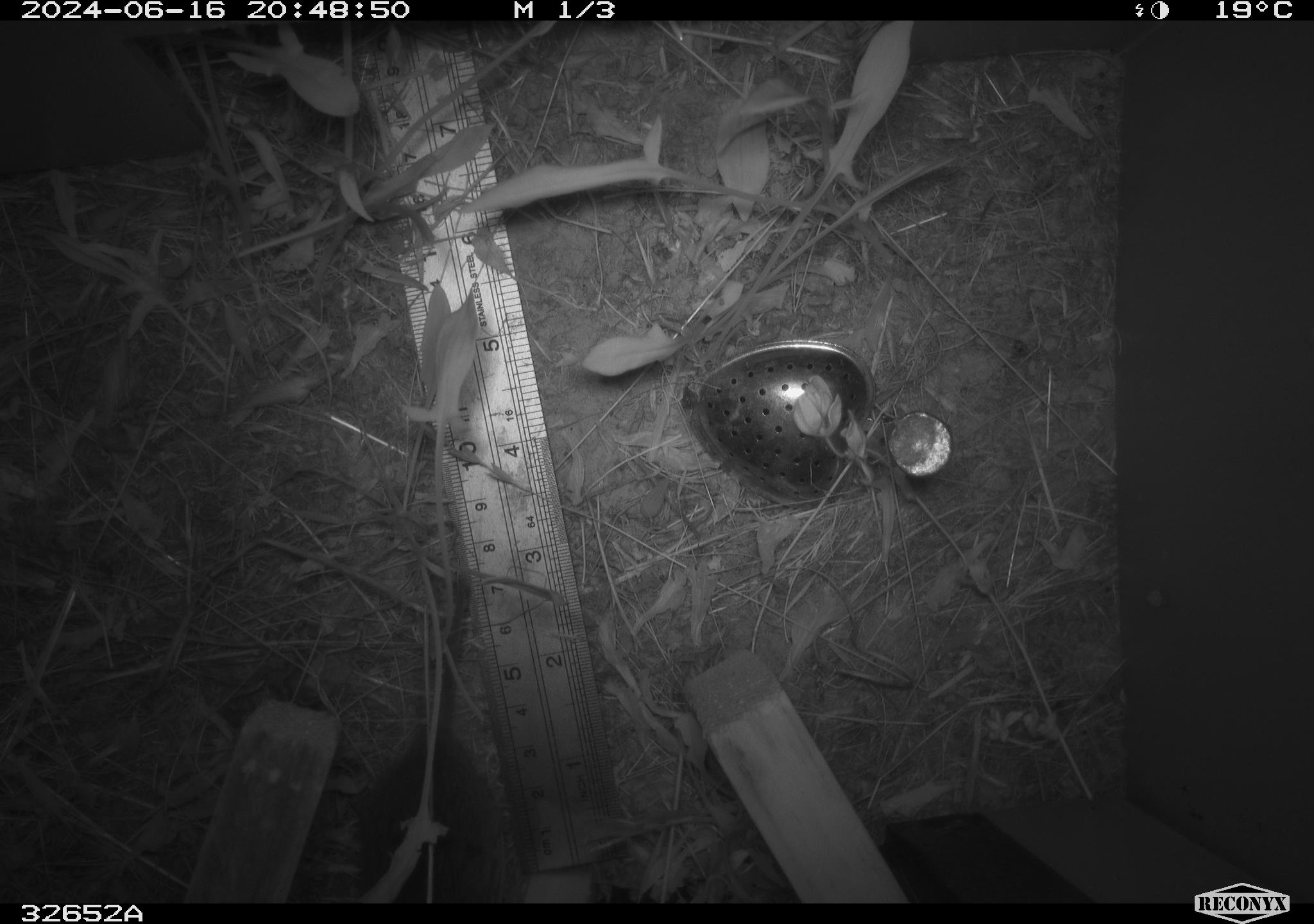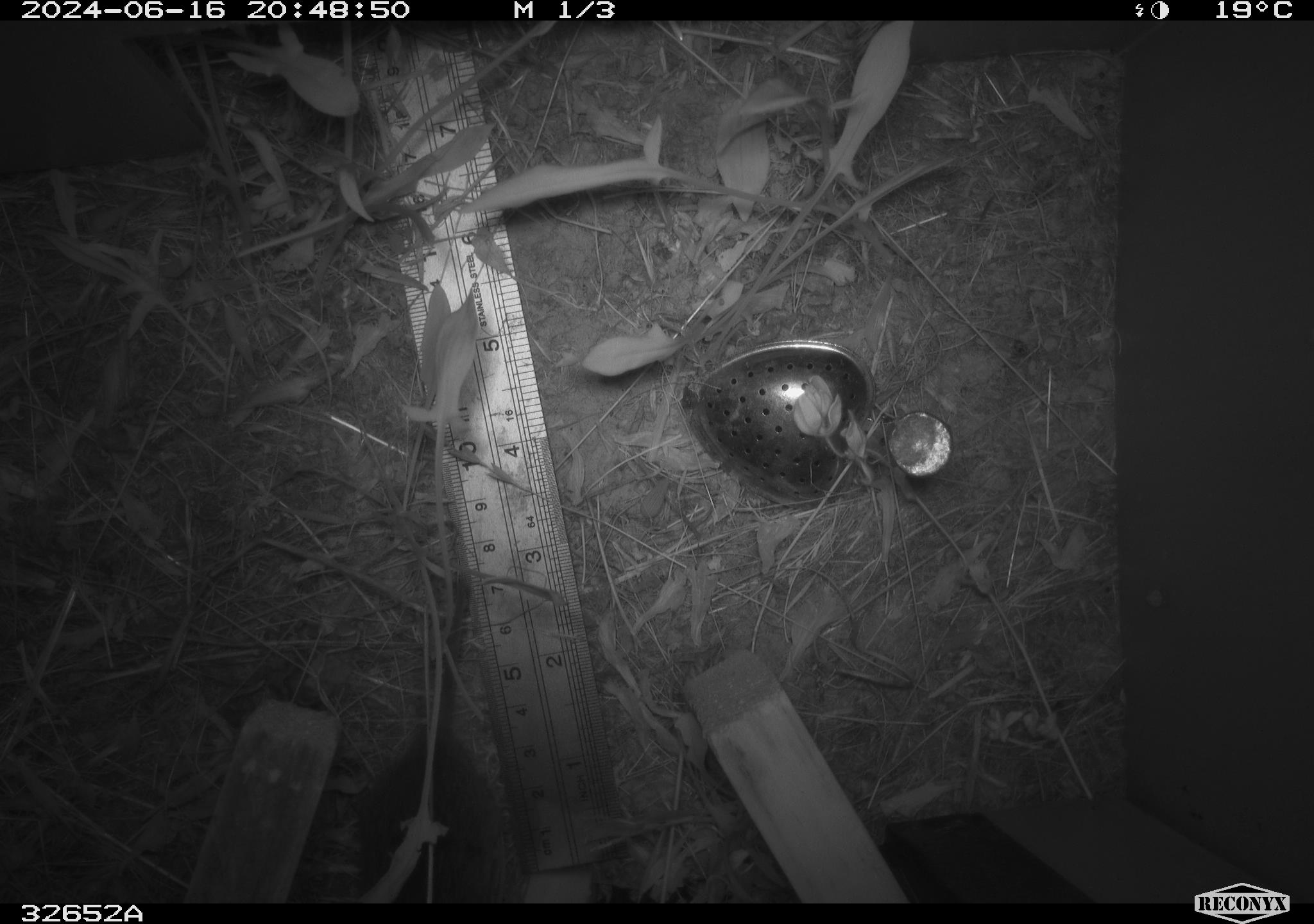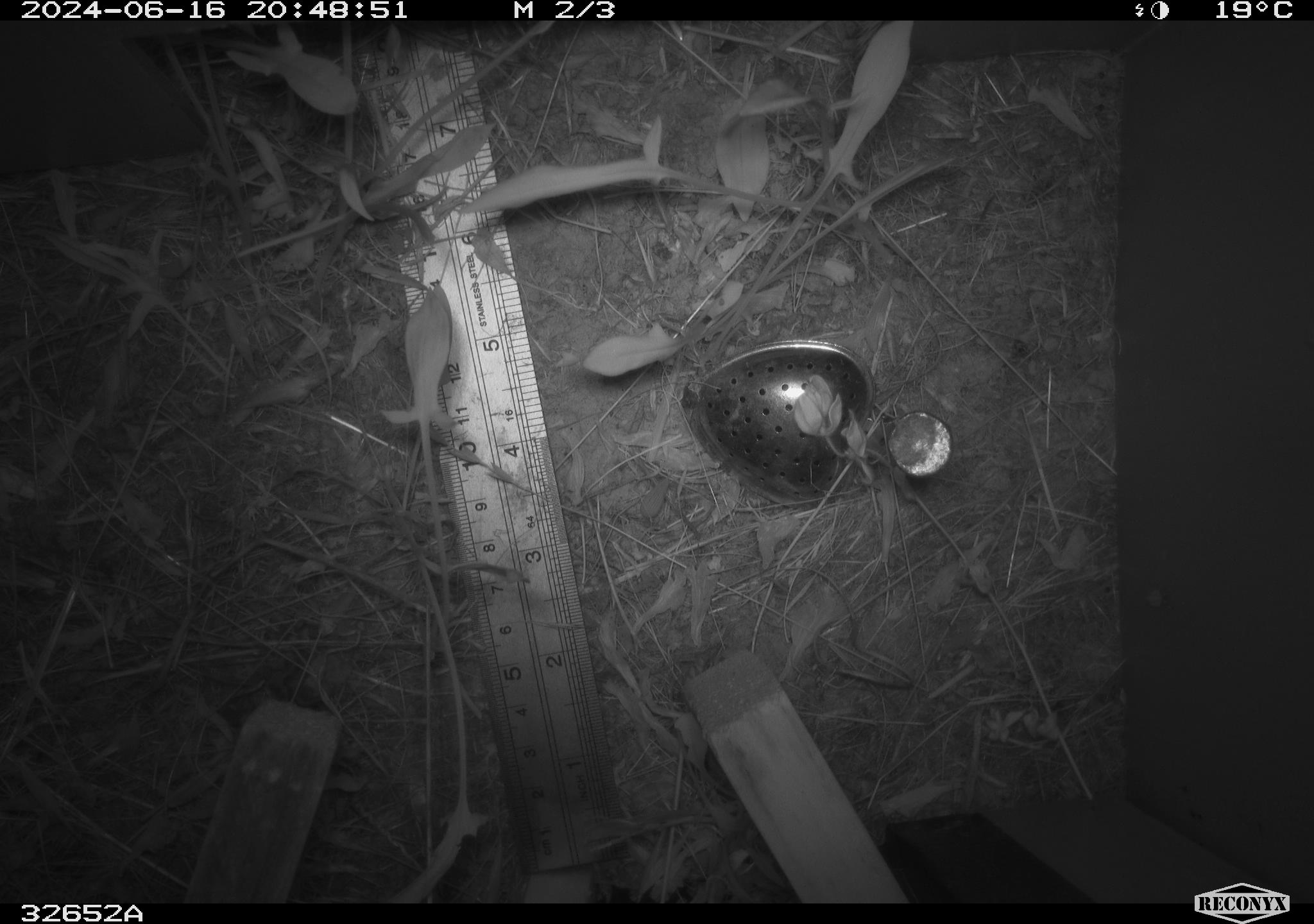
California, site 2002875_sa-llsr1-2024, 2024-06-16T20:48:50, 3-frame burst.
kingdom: Animalia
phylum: Chordata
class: Mammalia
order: Rodentia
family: Cricetidae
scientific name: Arvicolinae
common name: voles, lemmings, and muskrats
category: arvicolinae subfamily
Arvicolinae subfamily (voles, lemmings, and muskrats) (Arvicolinae).